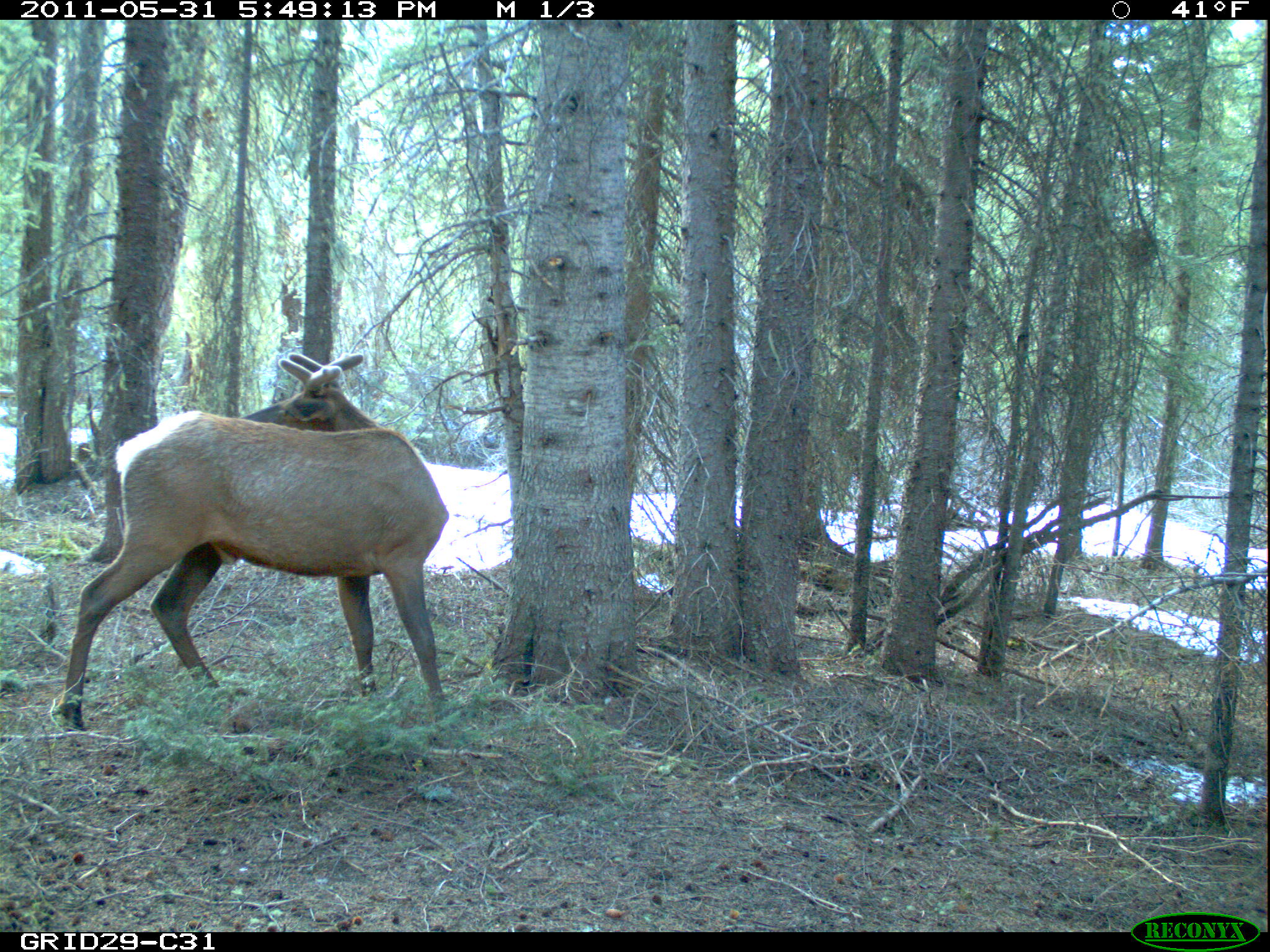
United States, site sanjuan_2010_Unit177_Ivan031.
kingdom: Animalia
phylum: Chordata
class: Mammalia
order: Artiodactyla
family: Cervidae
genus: Cervus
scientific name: Cervus elaphus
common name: red deer